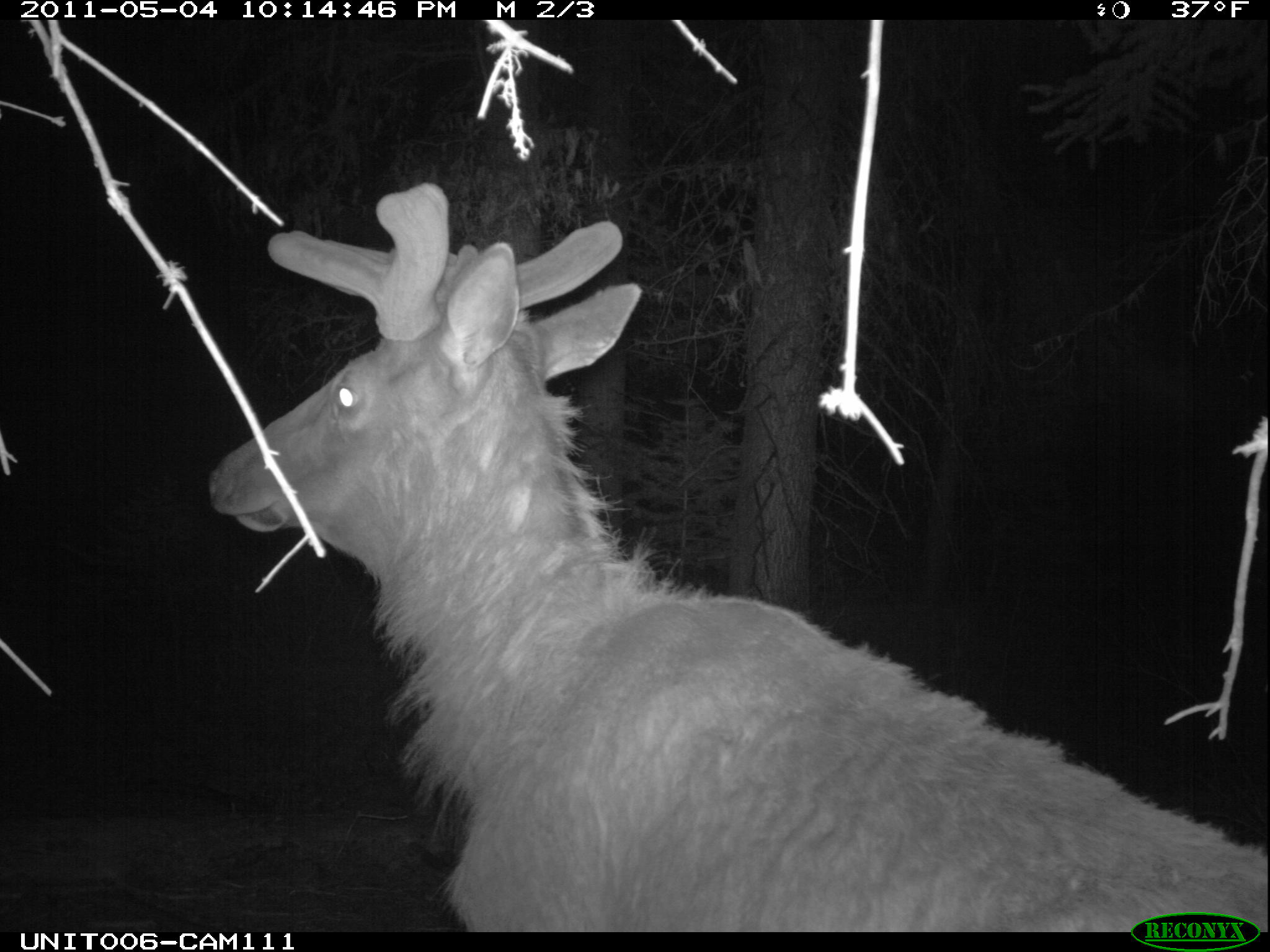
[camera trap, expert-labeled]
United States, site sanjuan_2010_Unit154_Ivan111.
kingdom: Animalia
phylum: Chordata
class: Mammalia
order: Artiodactyla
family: Cervidae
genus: Cervus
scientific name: Cervus elaphus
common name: red deer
Cervus elaphus (red deer).